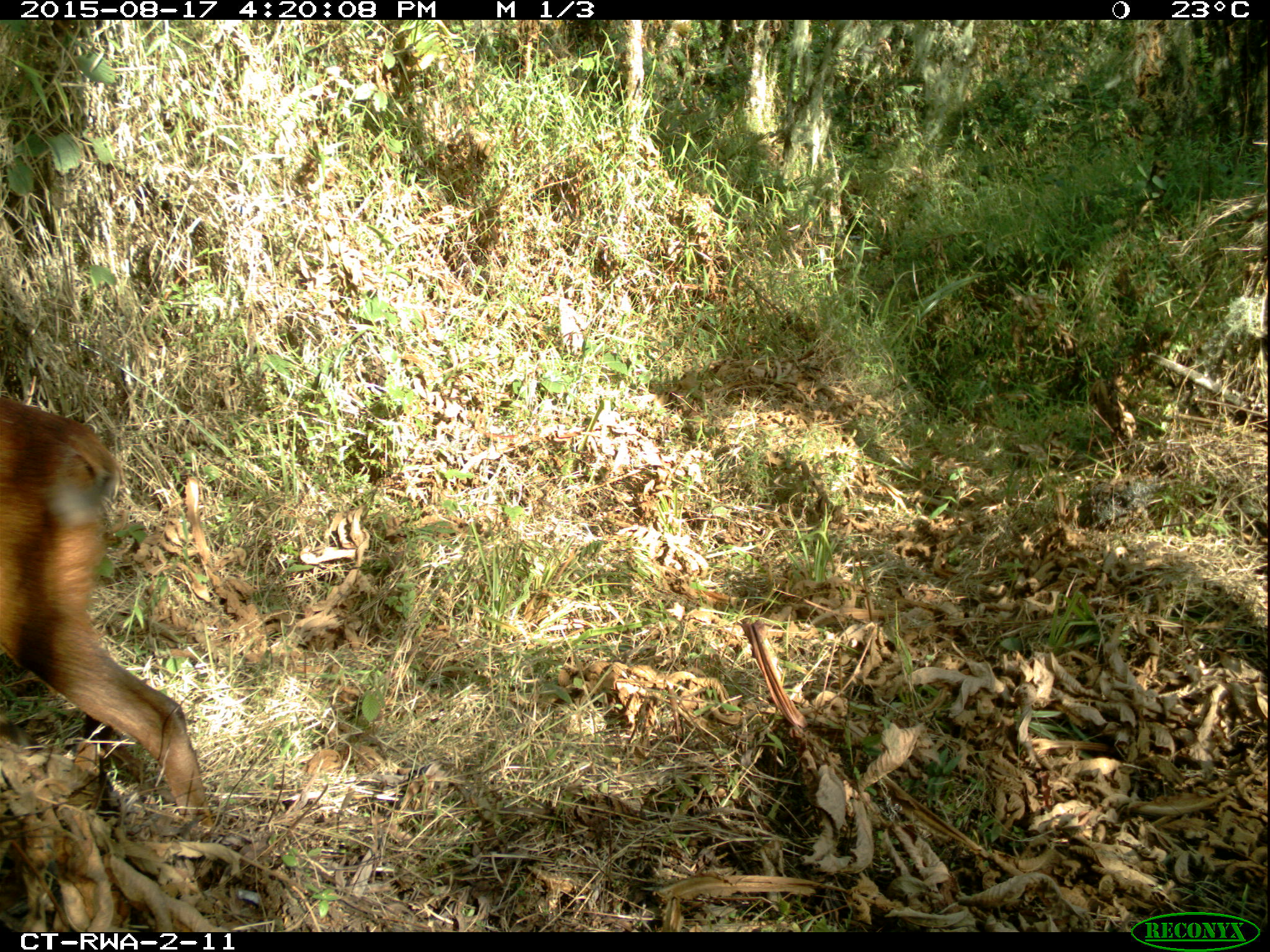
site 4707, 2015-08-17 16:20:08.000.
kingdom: Animalia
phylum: Chordata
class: Mammalia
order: Artiodactyla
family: Bovidae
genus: Cephalophus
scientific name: Cephalophus nigrifrons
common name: black-fronted duiker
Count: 1.